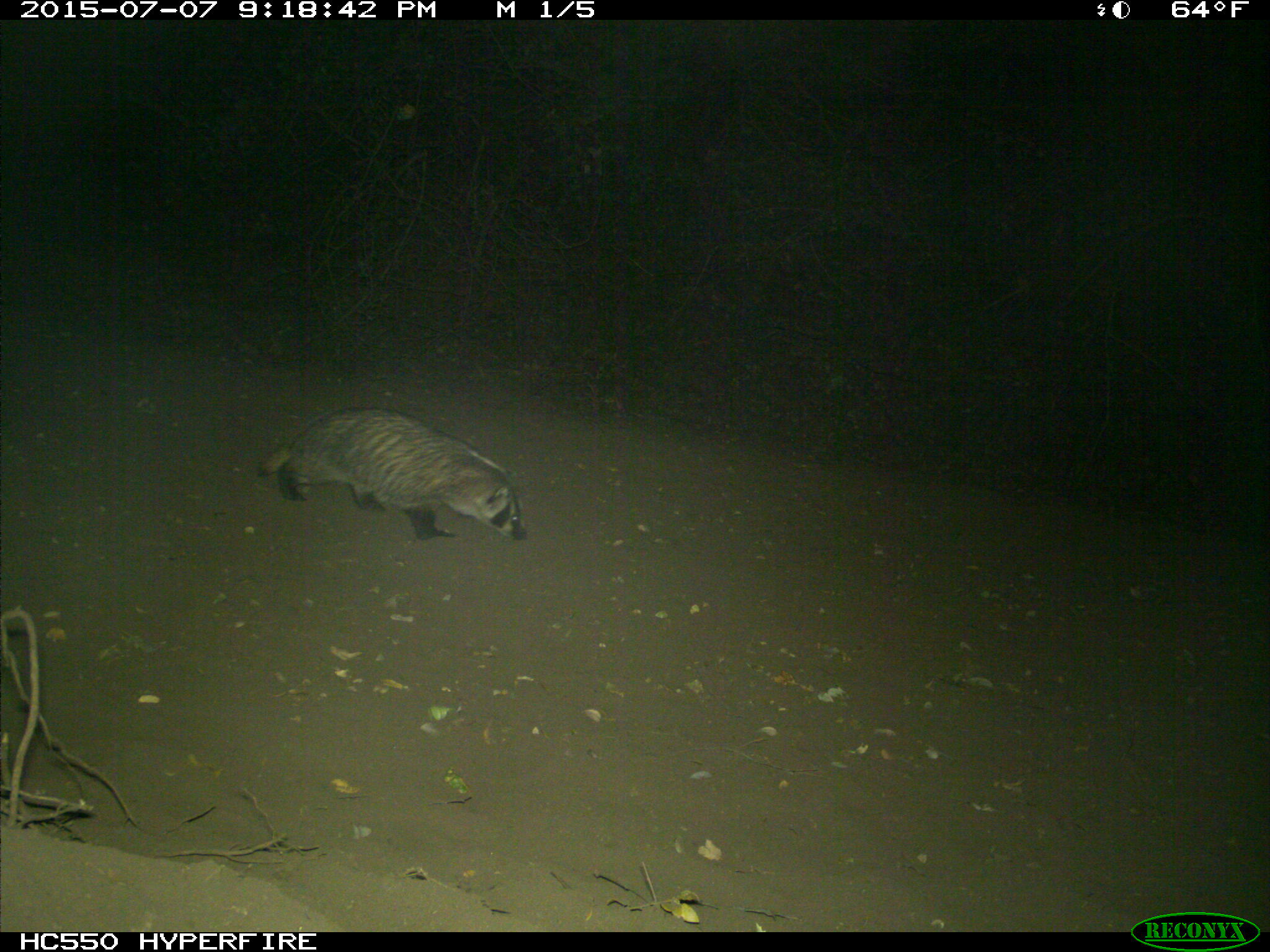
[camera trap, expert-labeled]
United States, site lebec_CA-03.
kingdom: Animalia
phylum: Chordata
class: Mammalia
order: Carnivora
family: Mustelidae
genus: Meles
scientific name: Meles meles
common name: european badger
Meles meles (european badger).